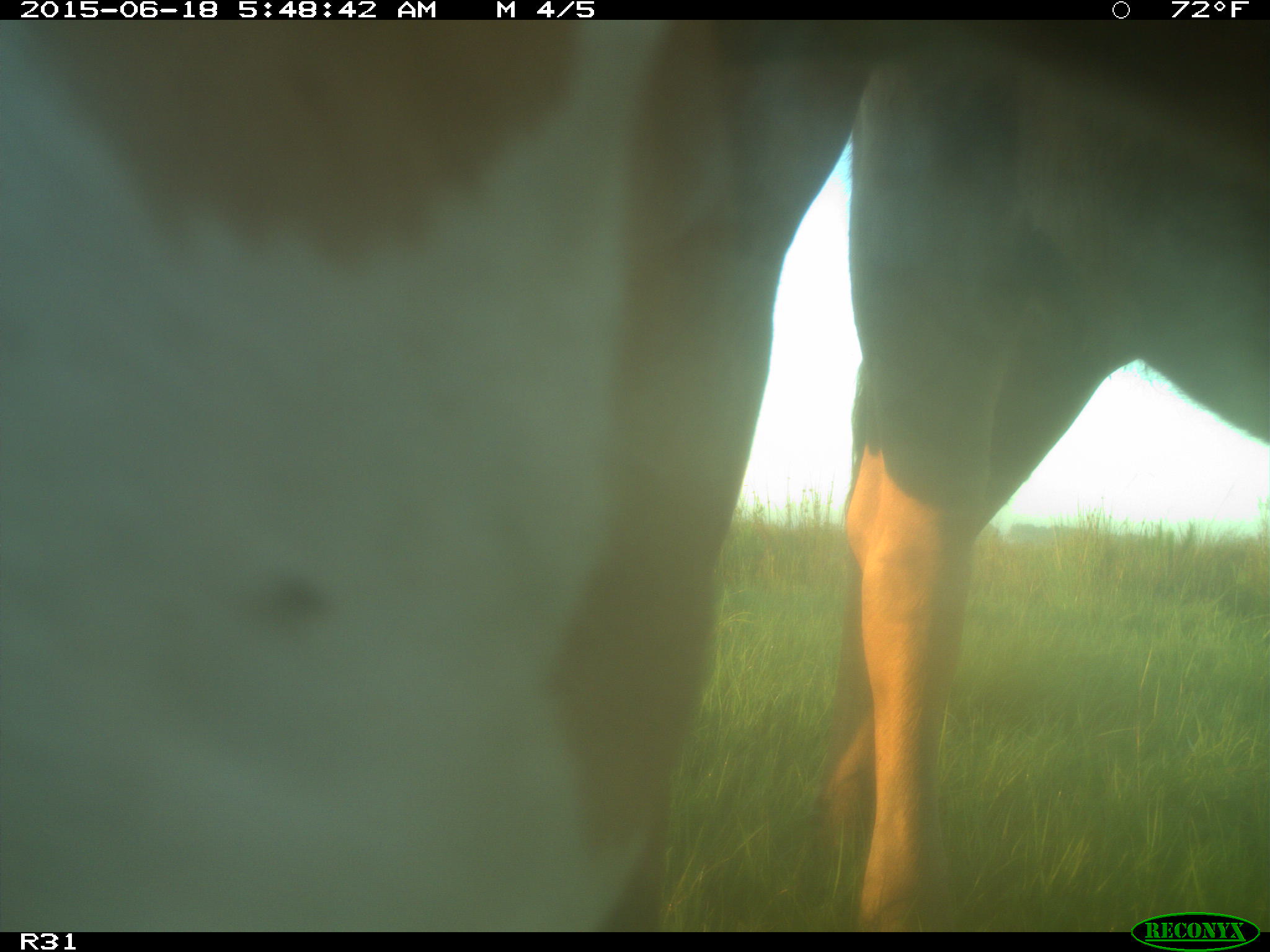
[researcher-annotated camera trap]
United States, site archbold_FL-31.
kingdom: Animalia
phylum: Chordata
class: Mammalia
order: Artiodactyla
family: Bovidae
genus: Bos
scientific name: Bos taurus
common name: domestic cow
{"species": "Bos taurus (domestic cow)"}